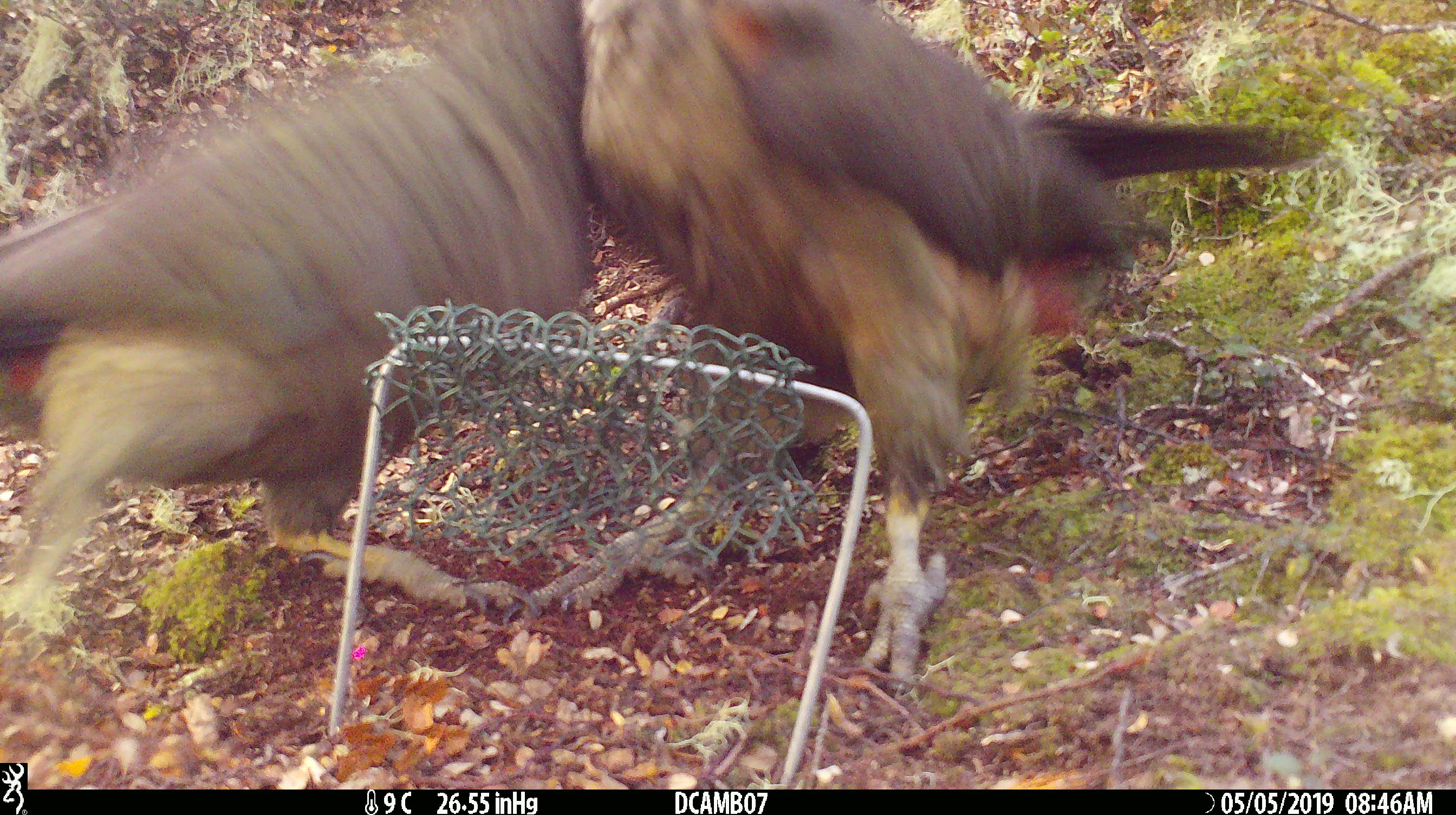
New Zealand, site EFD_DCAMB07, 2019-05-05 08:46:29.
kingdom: Animalia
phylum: Chordata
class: Aves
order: Psittaciformes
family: Strigopidae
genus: Nestor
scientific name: Nestor notabilis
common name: kea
Kea (Nestor notabilis).